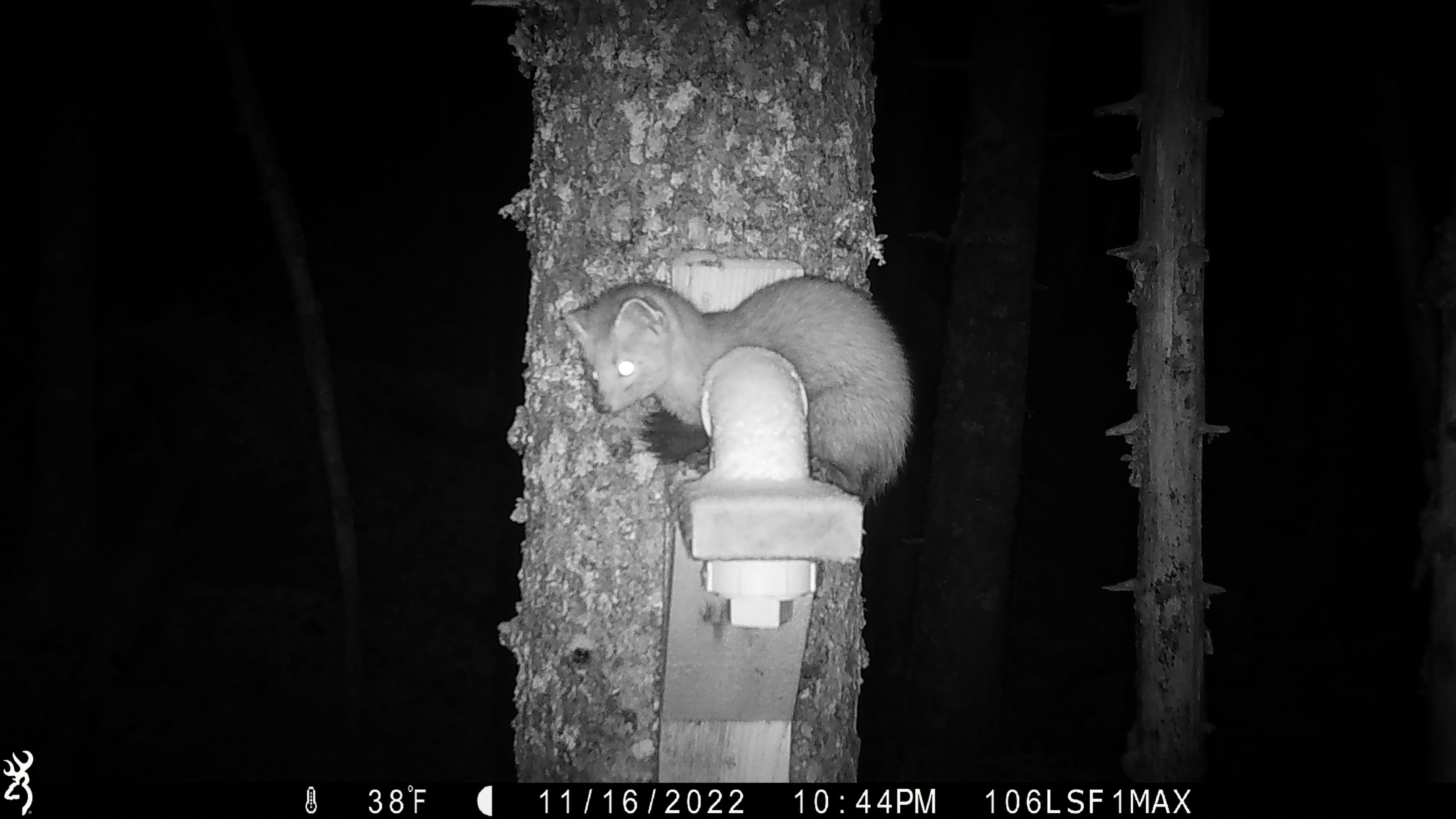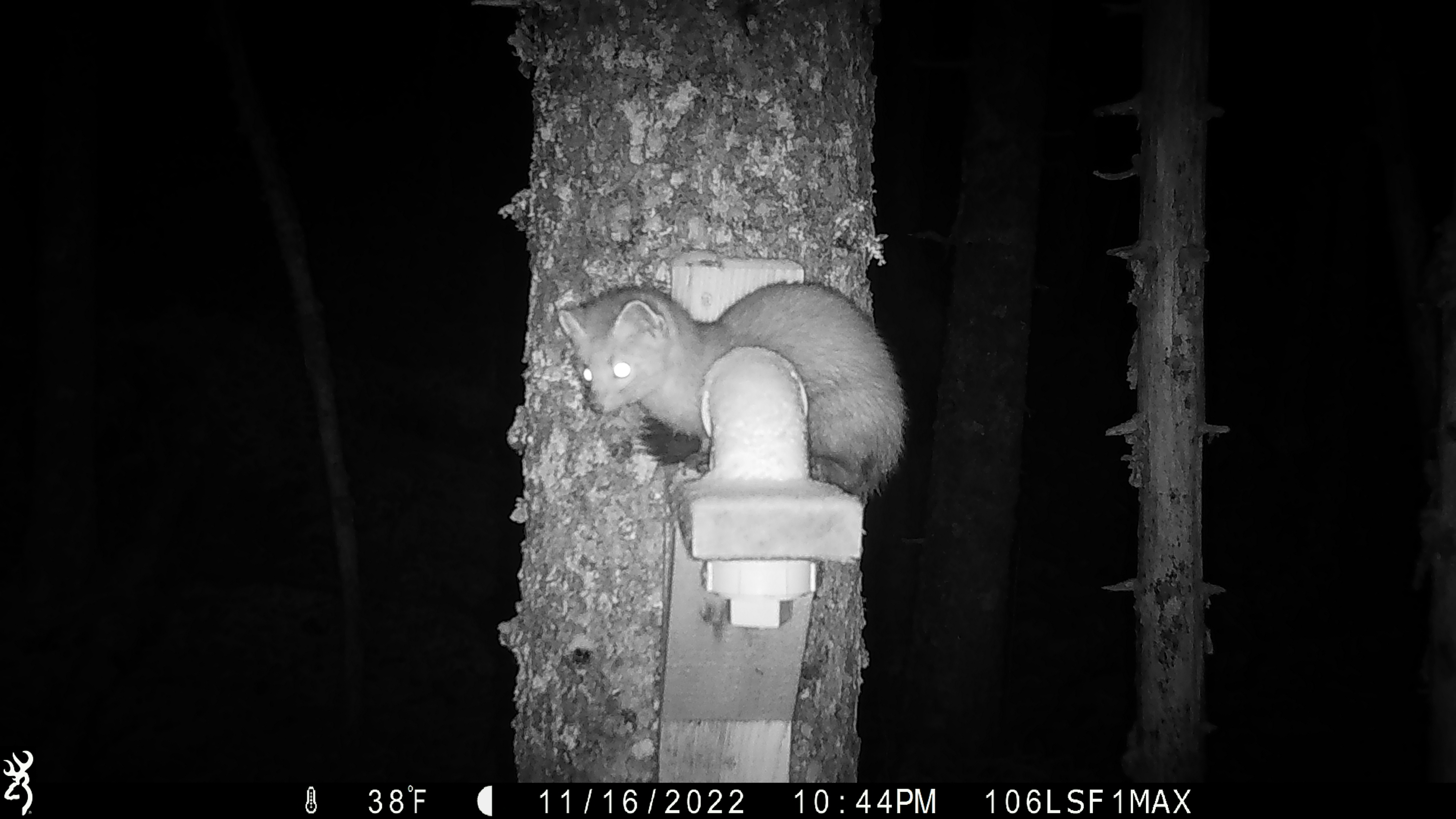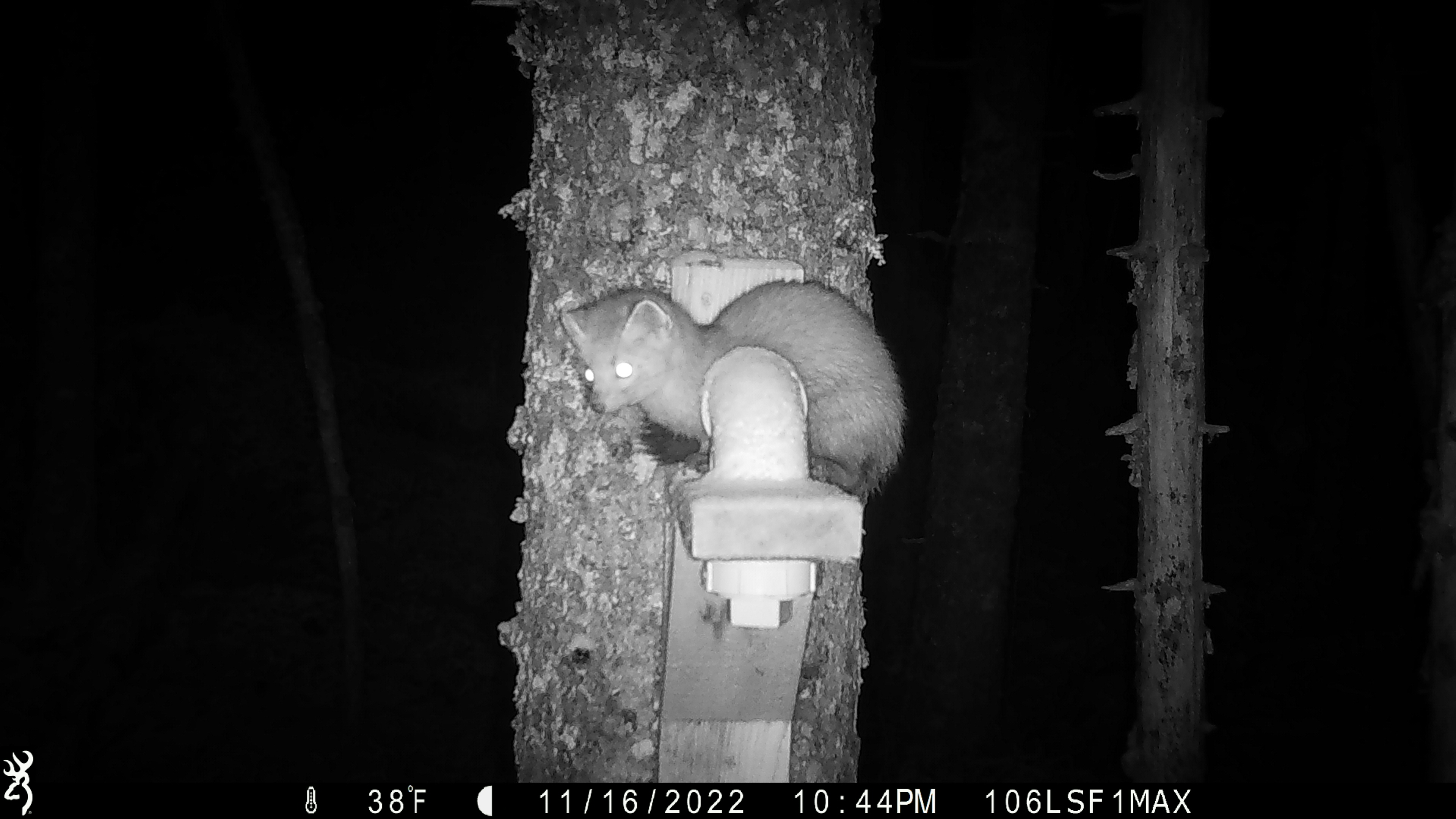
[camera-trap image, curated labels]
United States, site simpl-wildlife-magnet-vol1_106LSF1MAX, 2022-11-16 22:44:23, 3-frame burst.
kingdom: Animalia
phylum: Chordata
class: Mammalia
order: Carnivora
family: Mustelidae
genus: Martes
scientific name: Martes americana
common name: american marten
American marten (Martes americana).